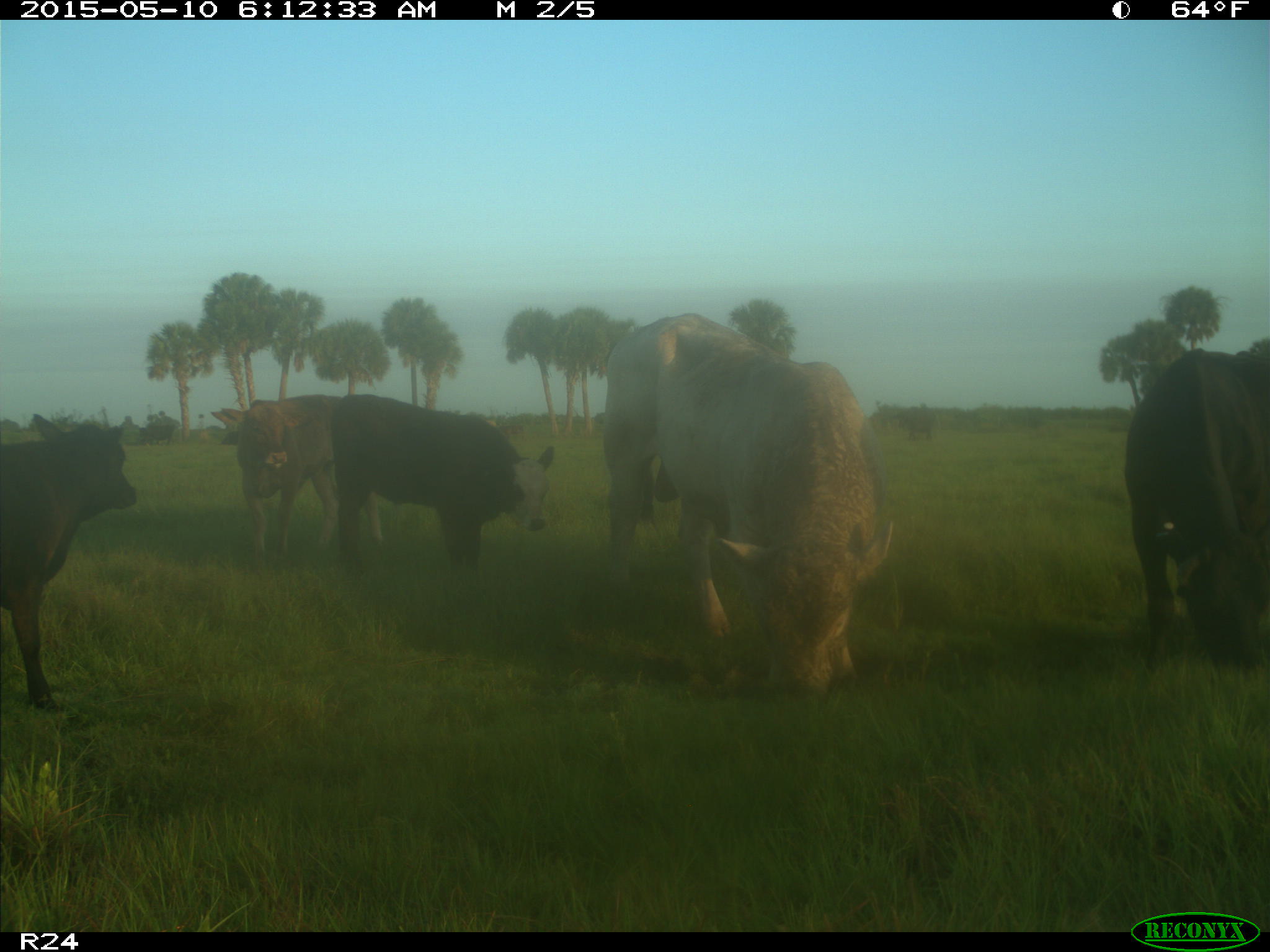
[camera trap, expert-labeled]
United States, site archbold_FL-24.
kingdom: Animalia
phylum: Chordata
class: Mammalia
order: Artiodactyla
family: Bovidae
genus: Bos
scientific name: Bos taurus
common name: domestic cow